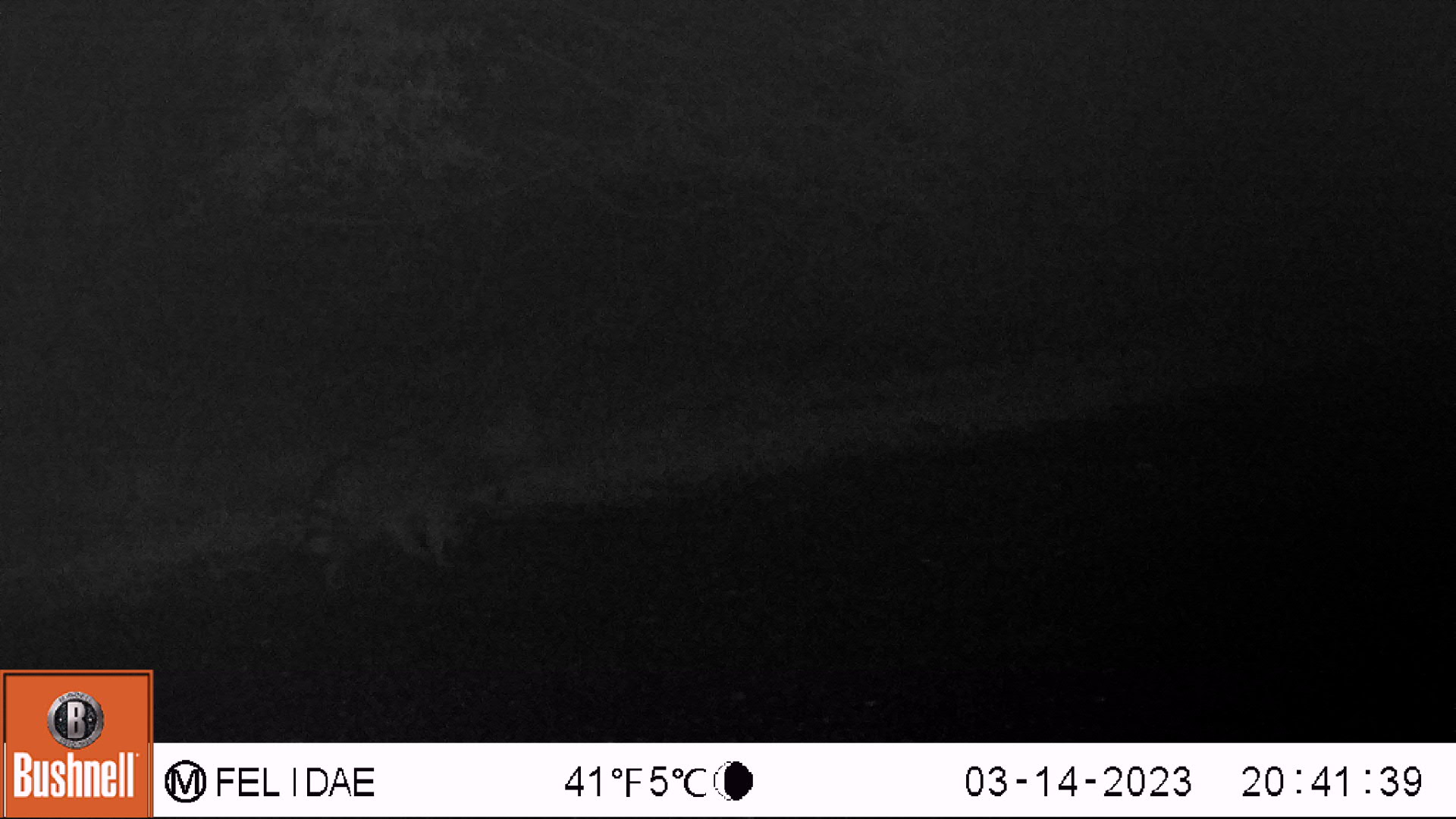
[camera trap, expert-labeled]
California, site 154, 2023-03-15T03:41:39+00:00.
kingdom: Animalia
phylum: Chordata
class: Mammalia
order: Carnivora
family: Procyonidae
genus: Procyon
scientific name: Procyon lotor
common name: raccoon